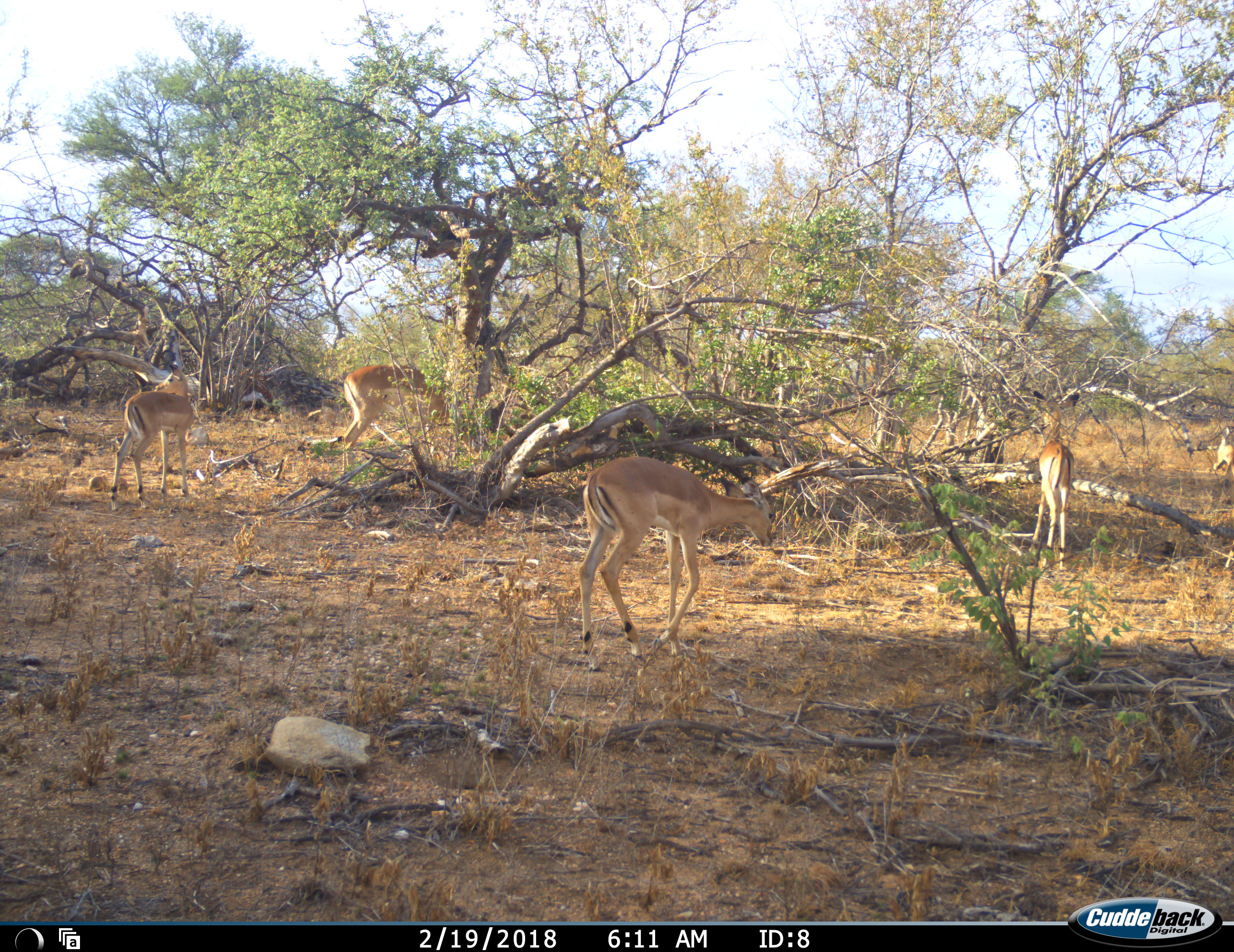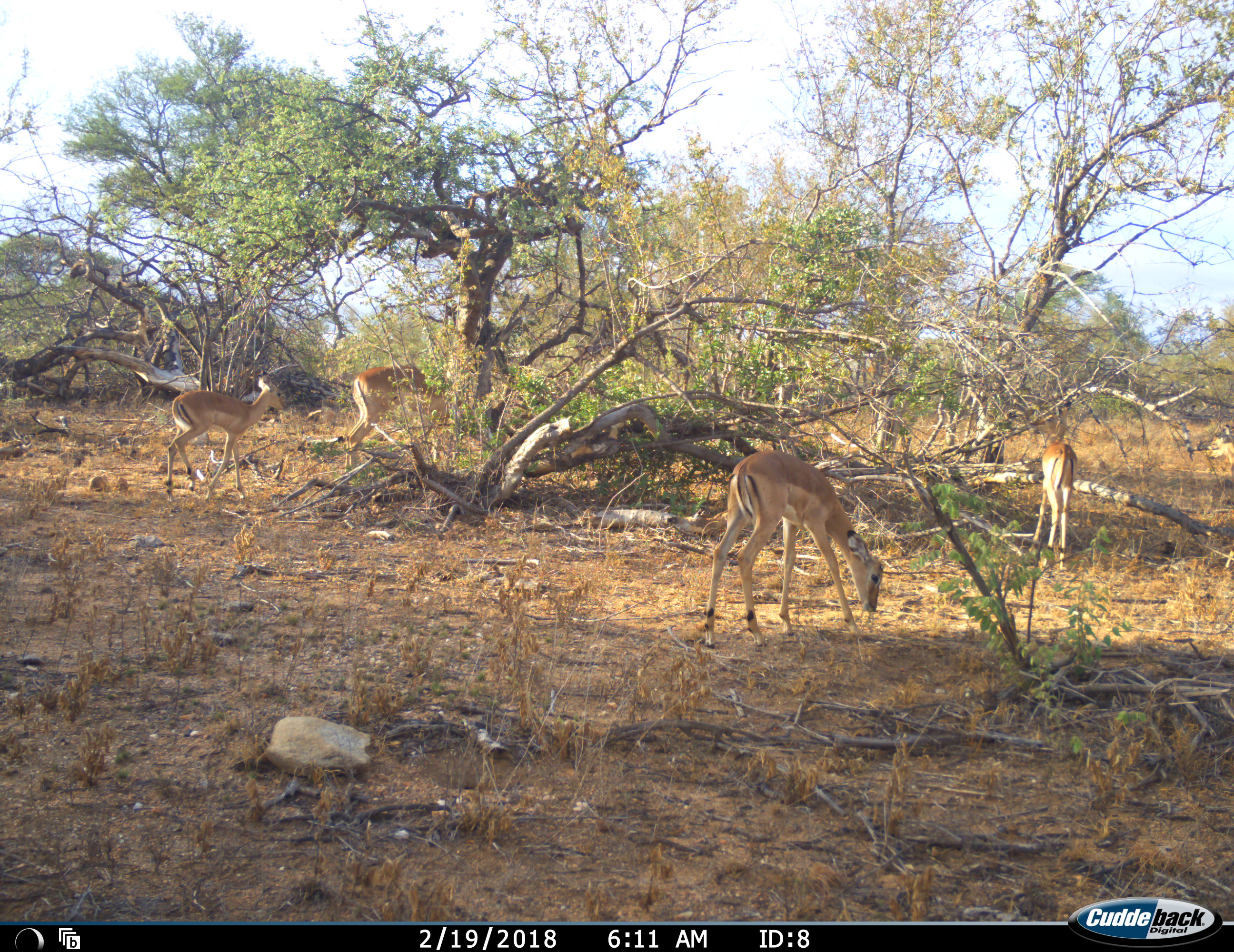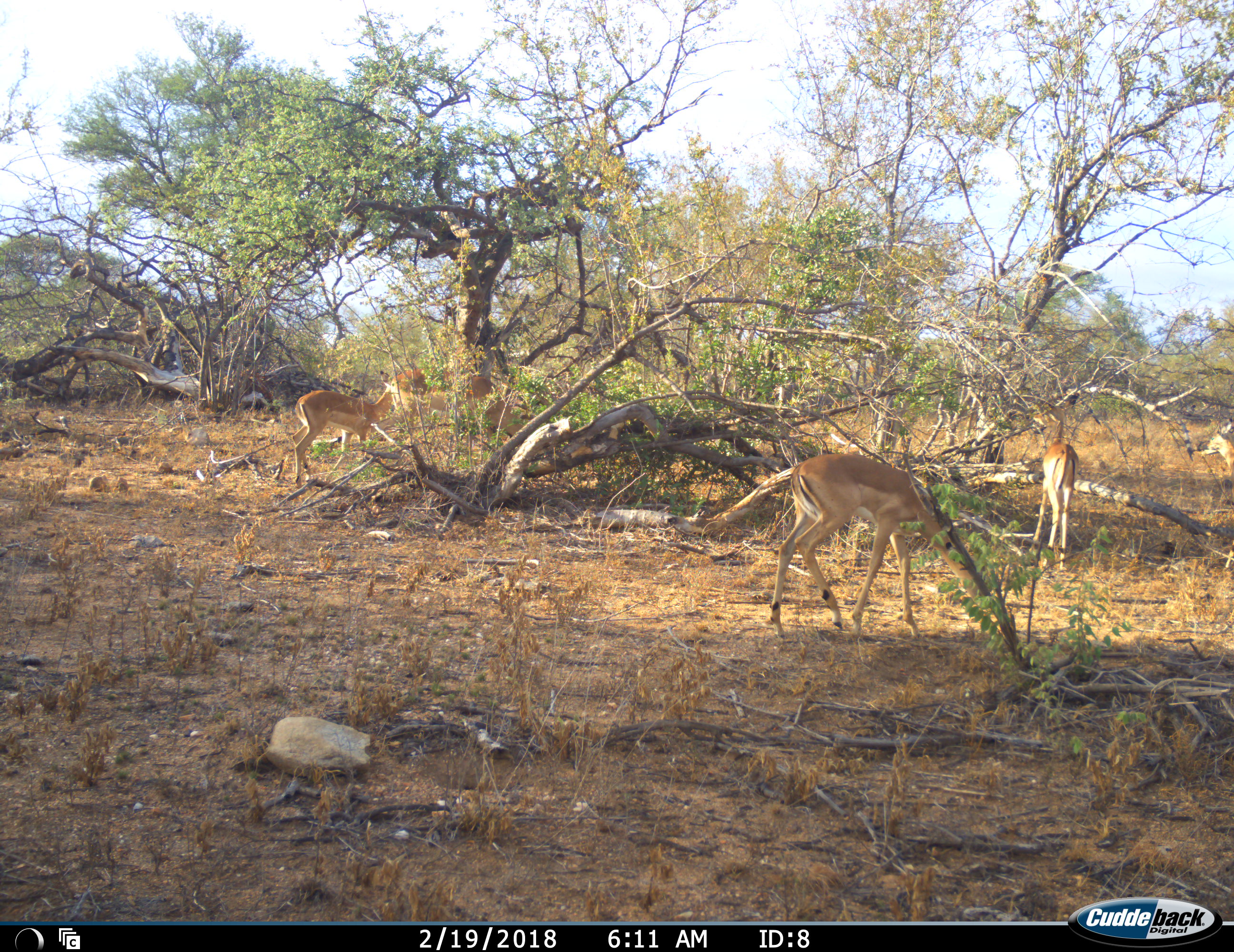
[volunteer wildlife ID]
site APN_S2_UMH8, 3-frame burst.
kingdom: Animalia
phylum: Chordata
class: Mammalia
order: Artiodactyla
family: Bovidae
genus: Aepyceros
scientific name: Aepyceros melampus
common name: impala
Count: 5.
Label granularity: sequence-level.